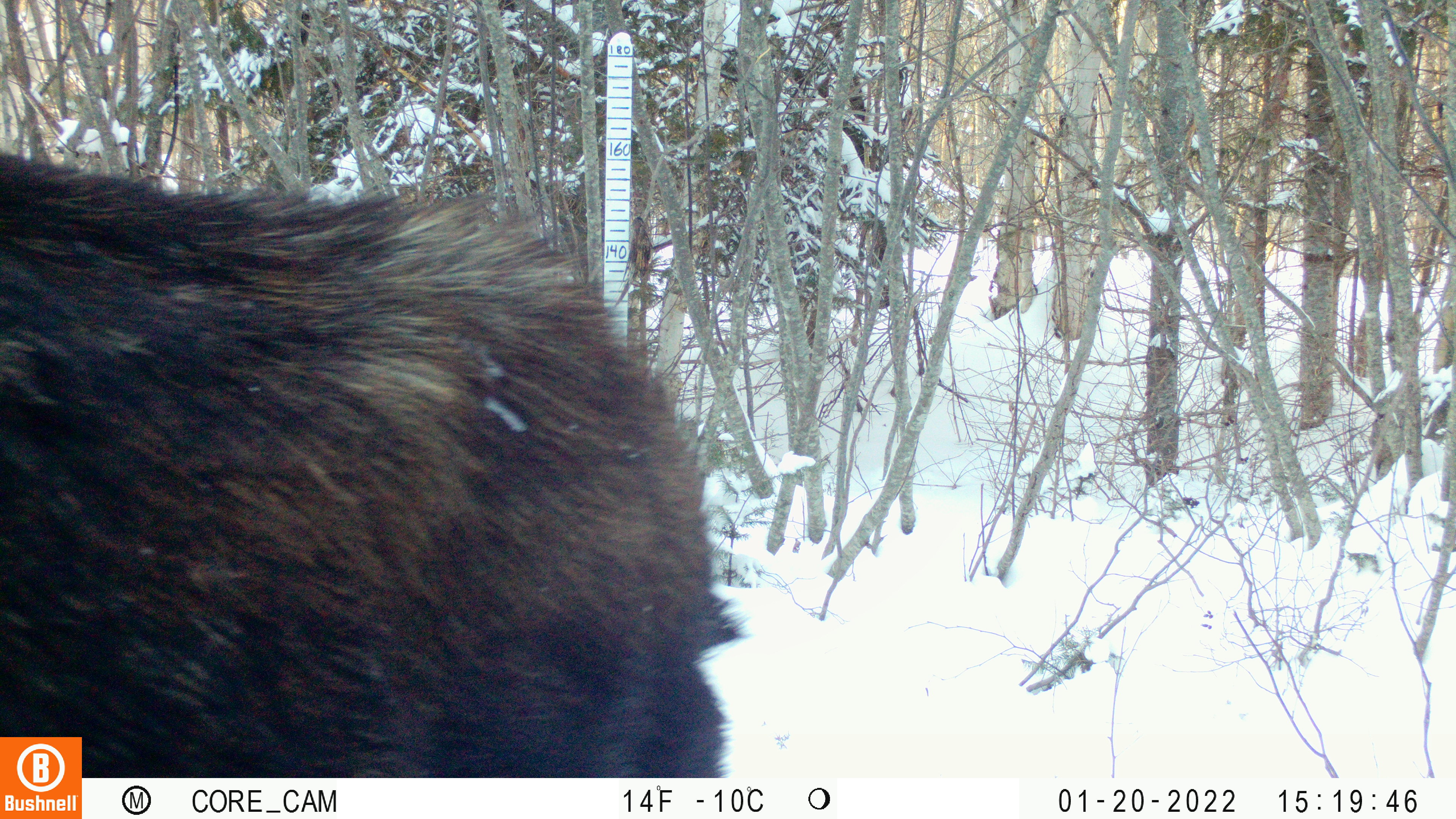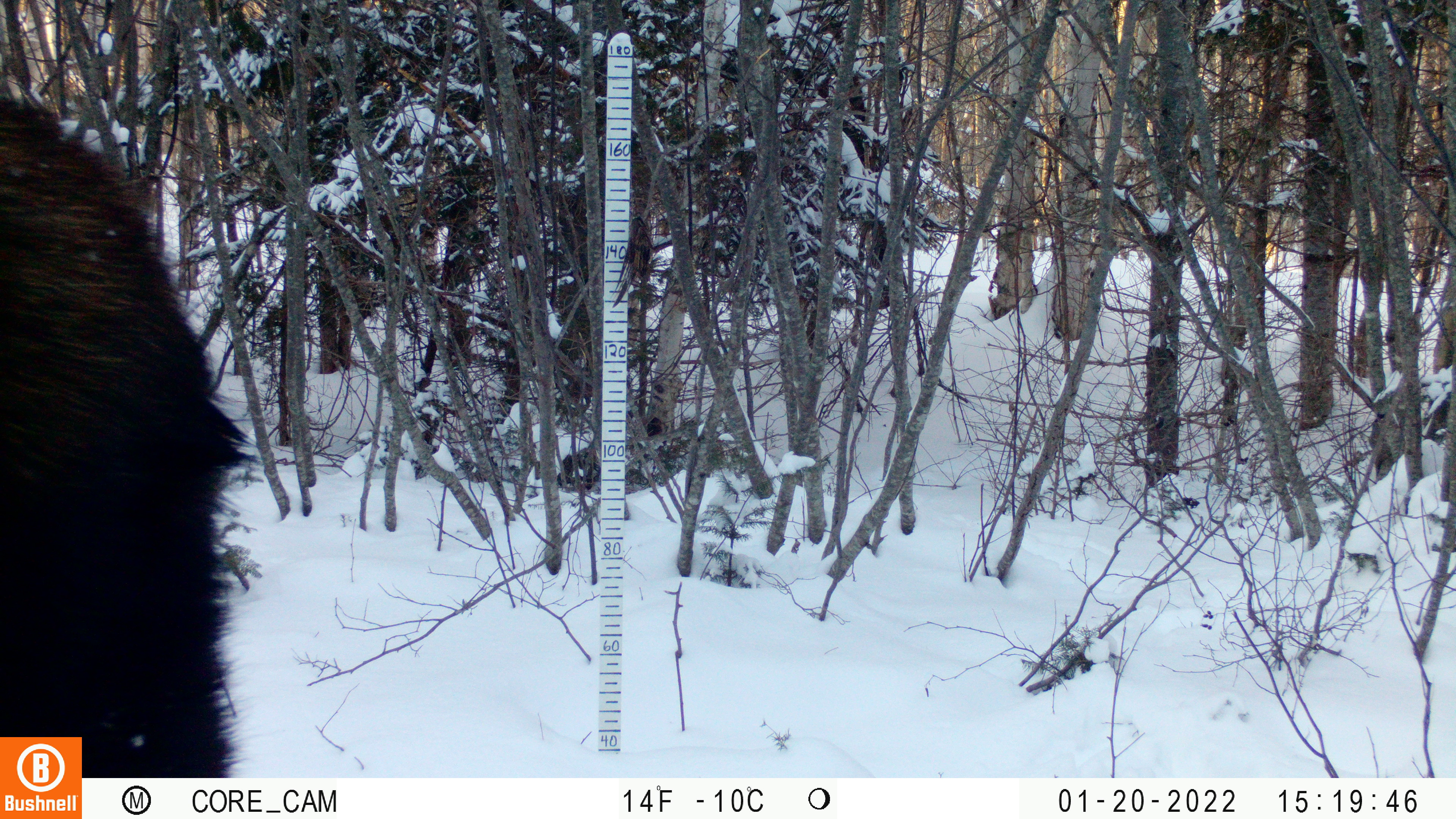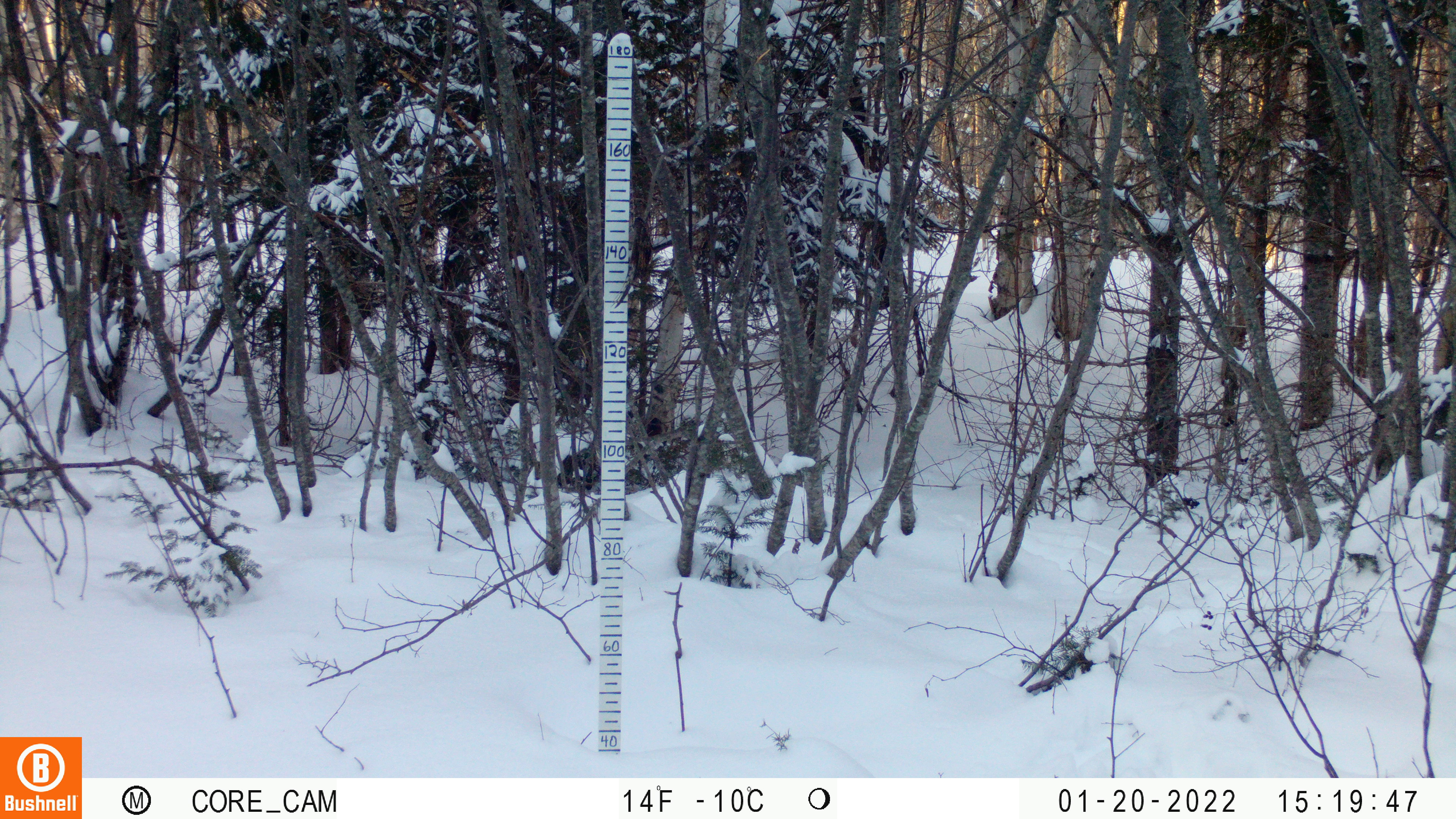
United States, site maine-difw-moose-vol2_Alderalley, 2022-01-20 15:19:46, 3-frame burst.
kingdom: Animalia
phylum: Chordata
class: Mammalia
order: Artiodactyla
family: Cervidae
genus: Alces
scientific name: Alces alces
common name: moose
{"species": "moose (Alces alces)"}